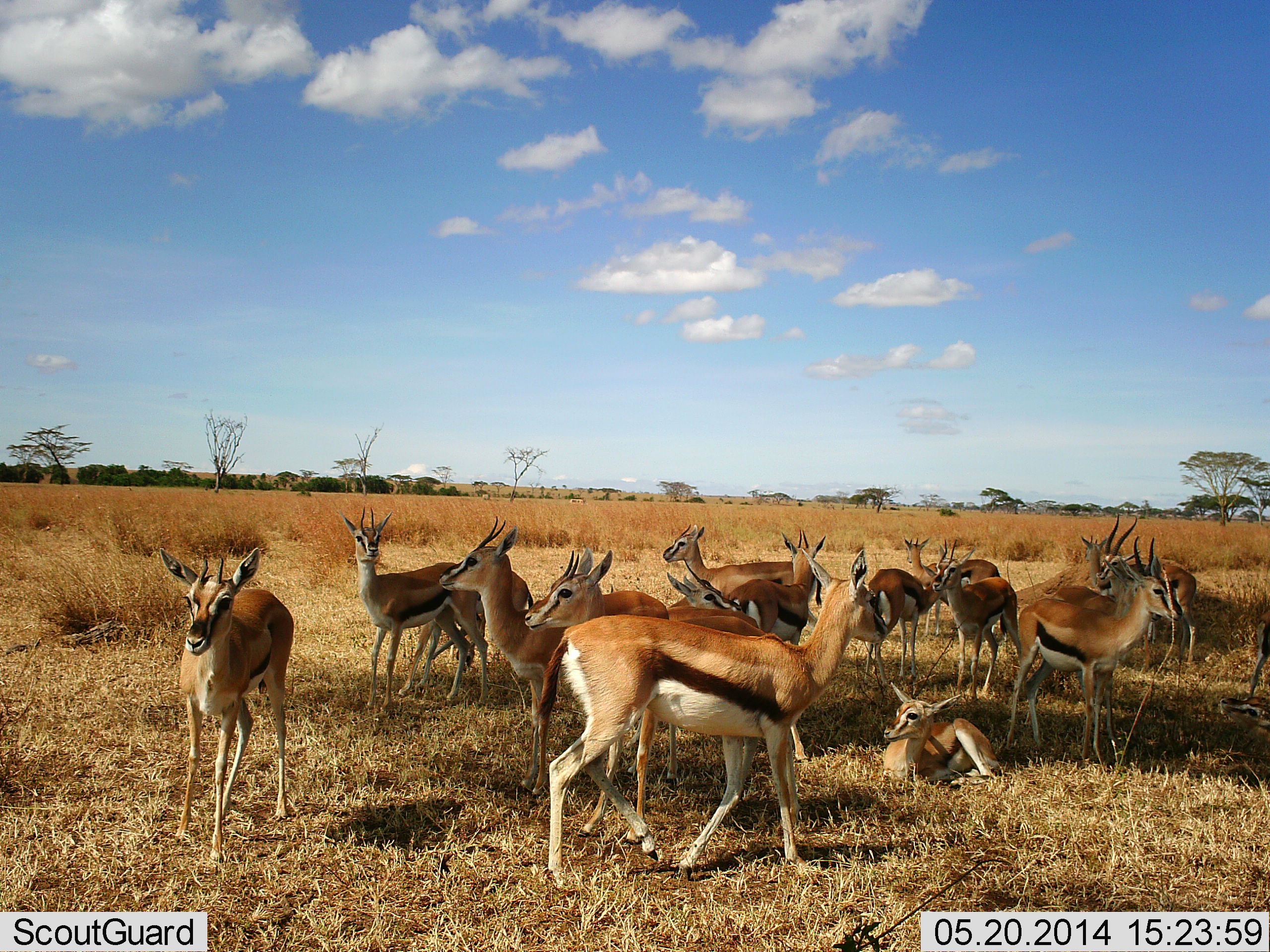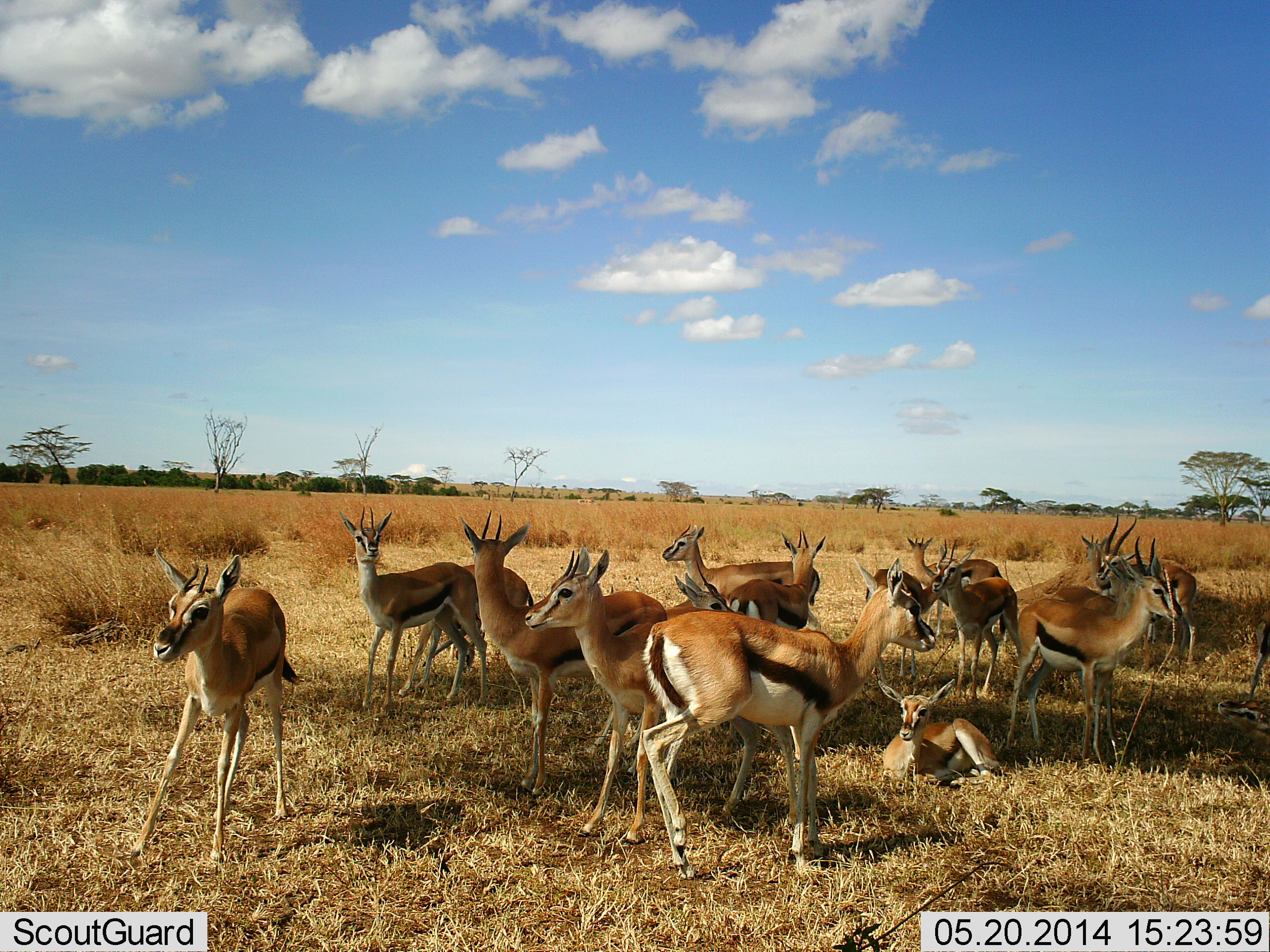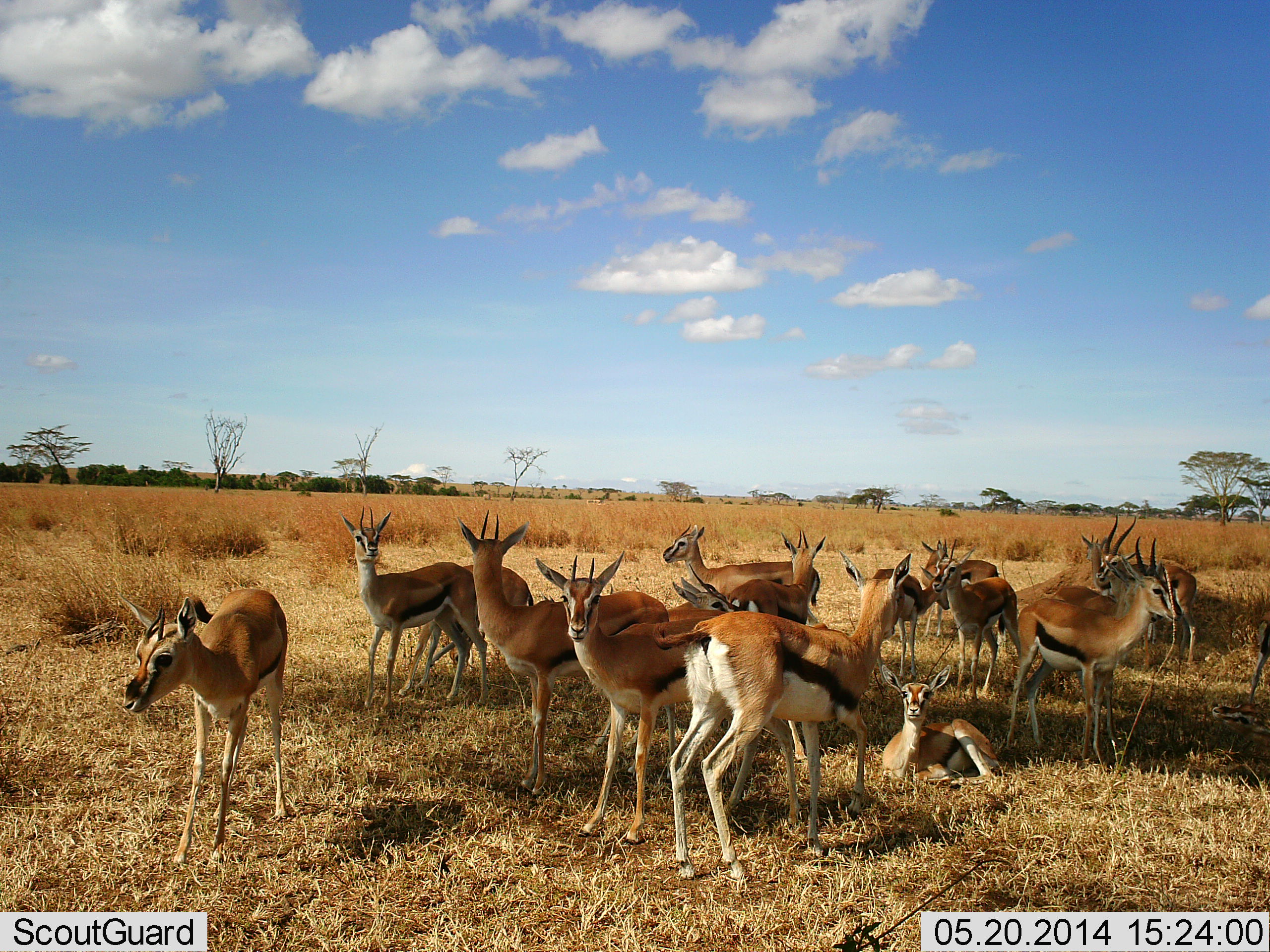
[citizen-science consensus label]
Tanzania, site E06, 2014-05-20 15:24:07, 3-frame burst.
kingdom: Animalia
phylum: Chordata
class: Mammalia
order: Artiodactyla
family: Bovidae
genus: Eudorcas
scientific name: Eudorcas thomsonii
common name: thomson's gazelle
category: gazellethomsons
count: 11-50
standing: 73%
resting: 84%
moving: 37%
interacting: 16%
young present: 18%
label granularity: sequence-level